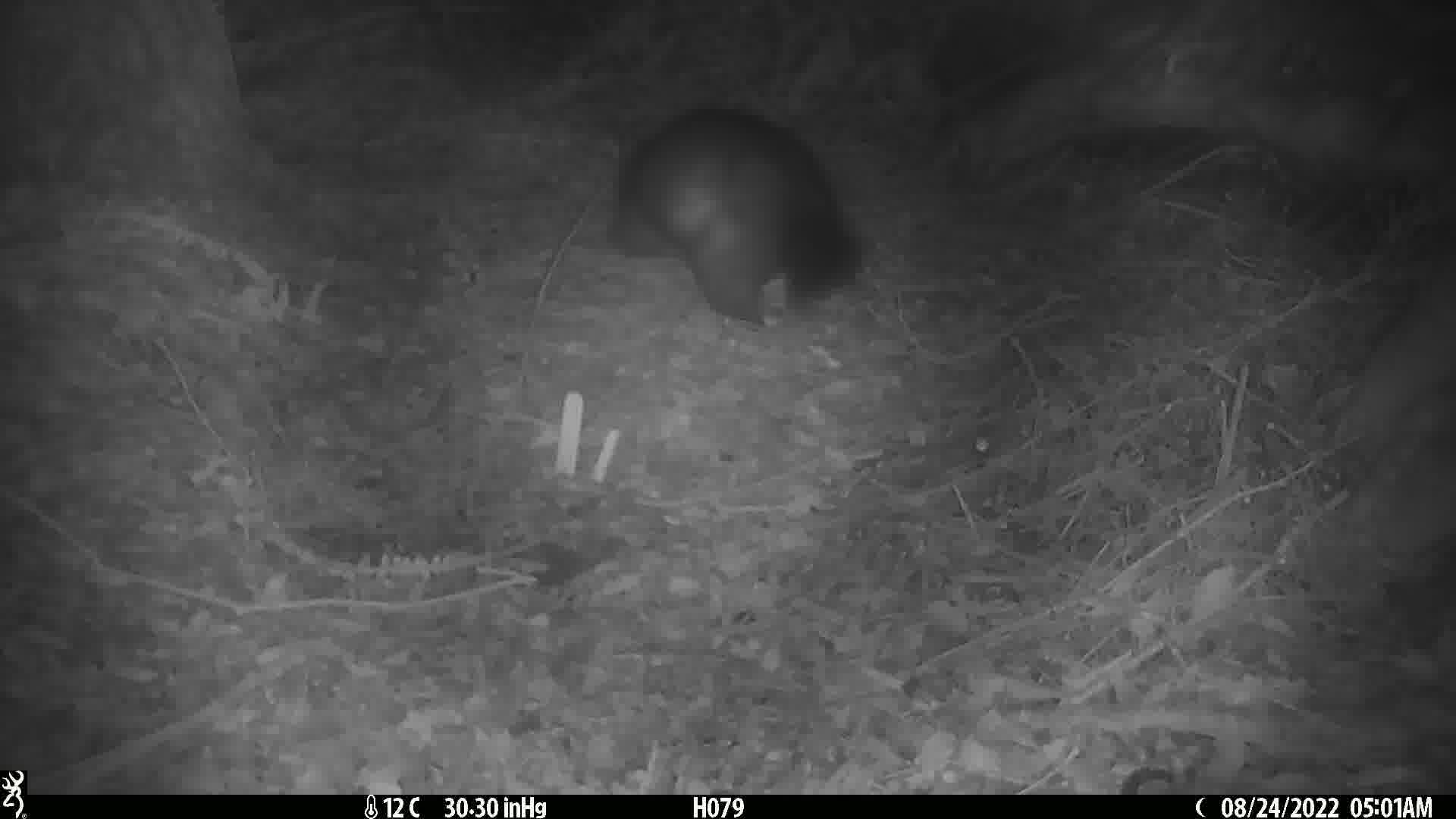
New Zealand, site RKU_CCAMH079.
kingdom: Animalia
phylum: Chordata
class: Mammalia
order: Diprotodontia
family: Phalangeridae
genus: Trichosurus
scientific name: Trichosurus vulpecula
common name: common brushtail possum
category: possum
Possum (common brushtail possum) (Trichosurus vulpecula).